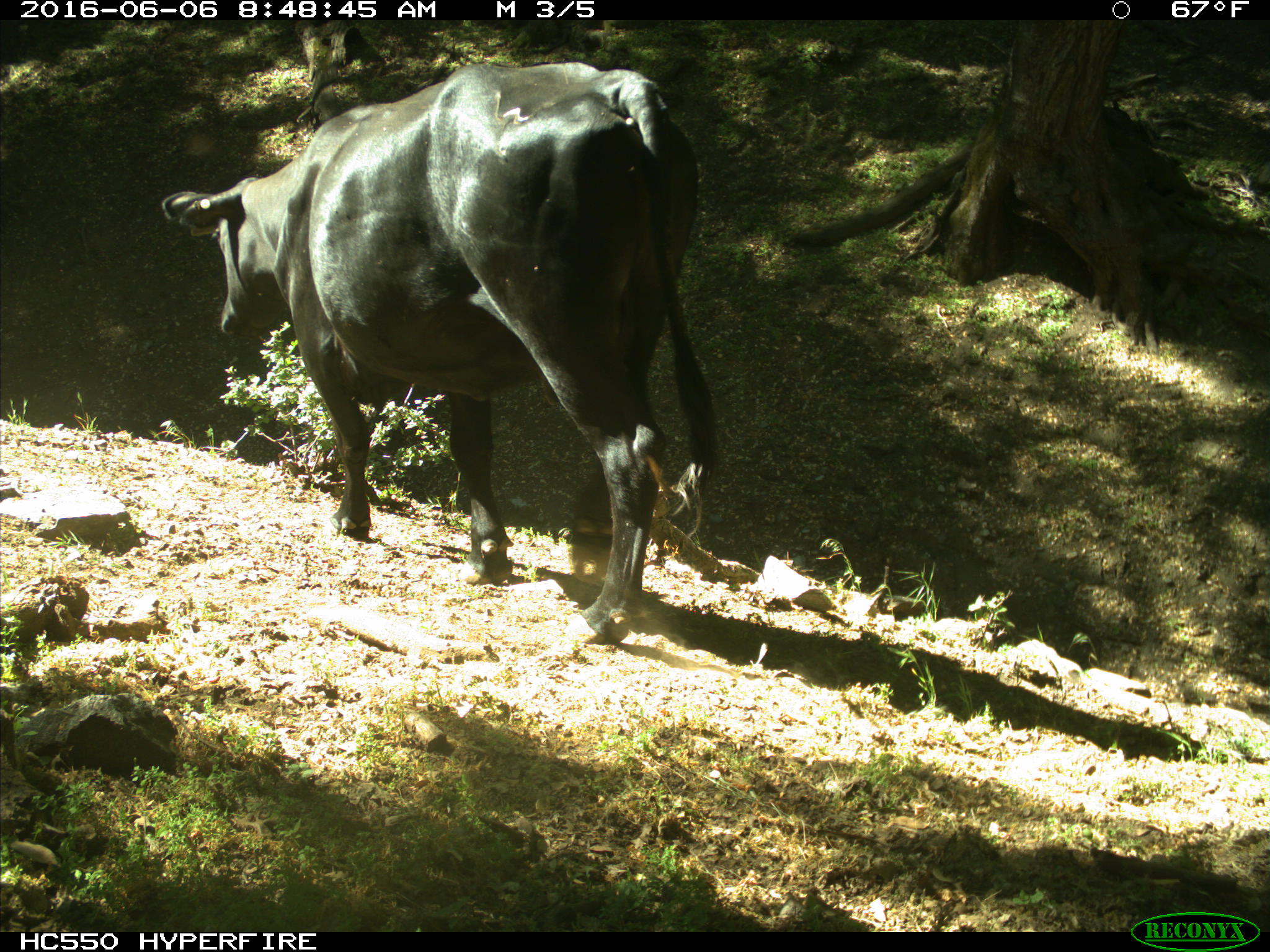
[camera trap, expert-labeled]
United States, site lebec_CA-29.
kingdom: Animalia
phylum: Chordata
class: Mammalia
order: Artiodactyla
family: Bovidae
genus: Bos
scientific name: Bos taurus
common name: domestic cow